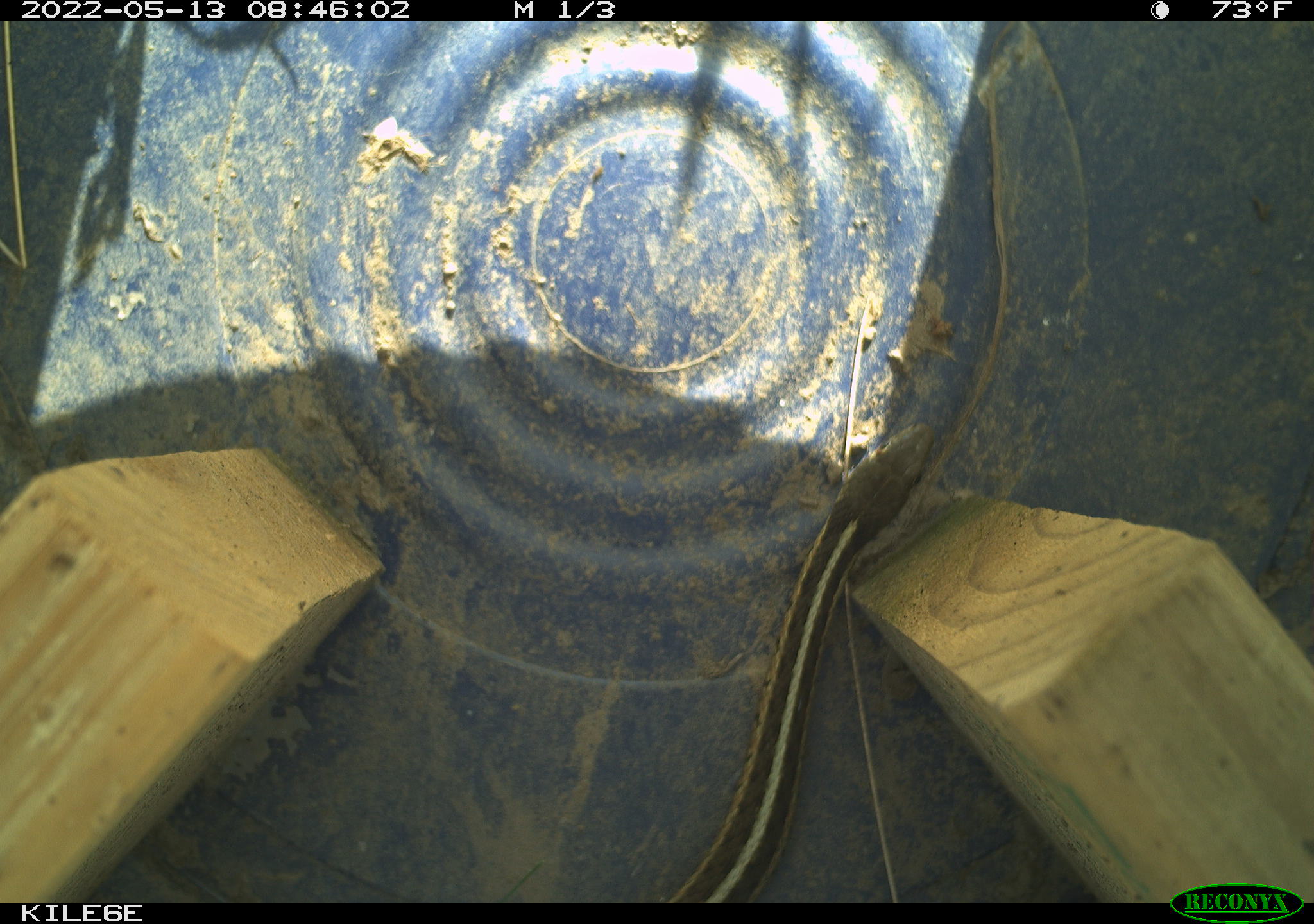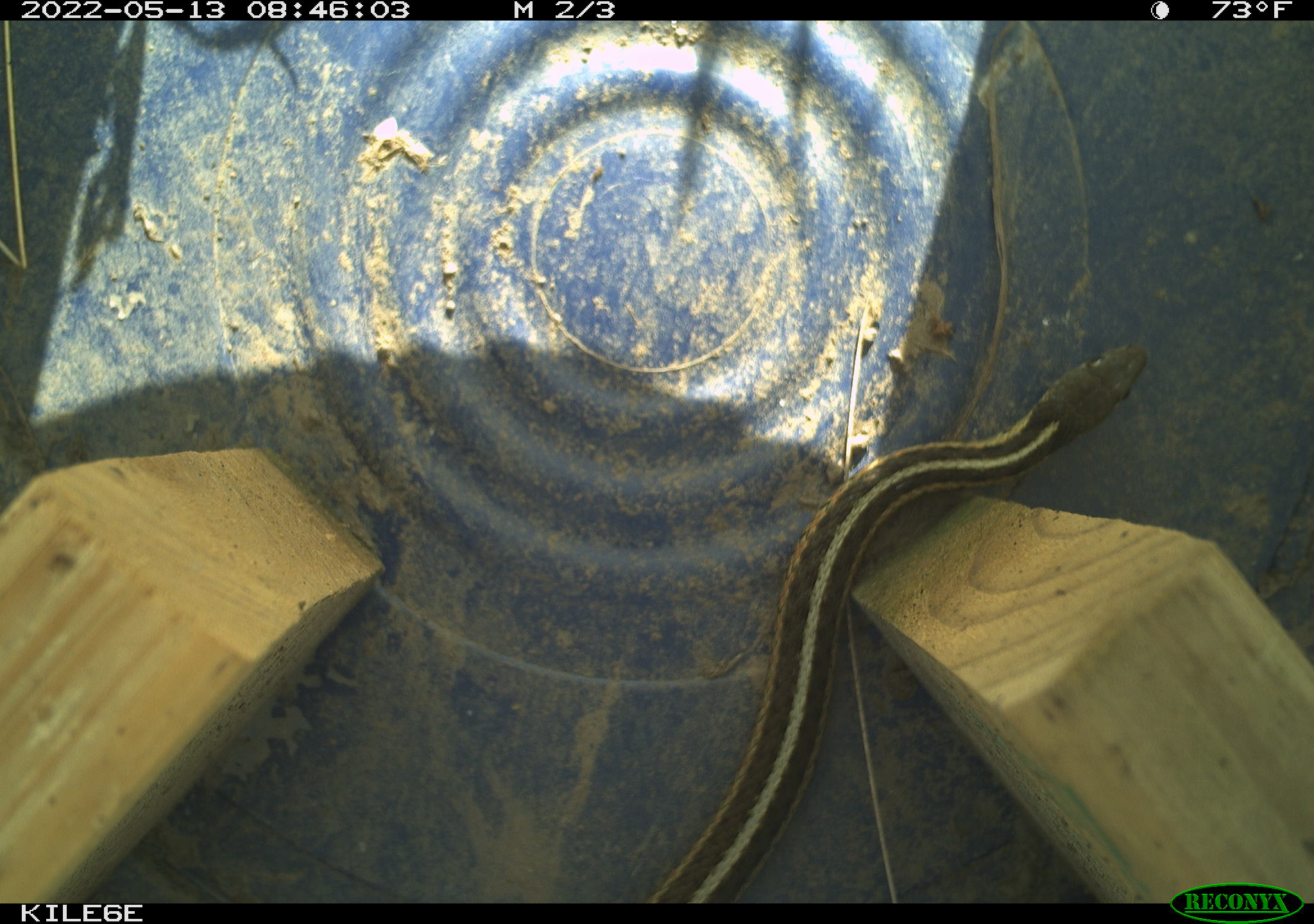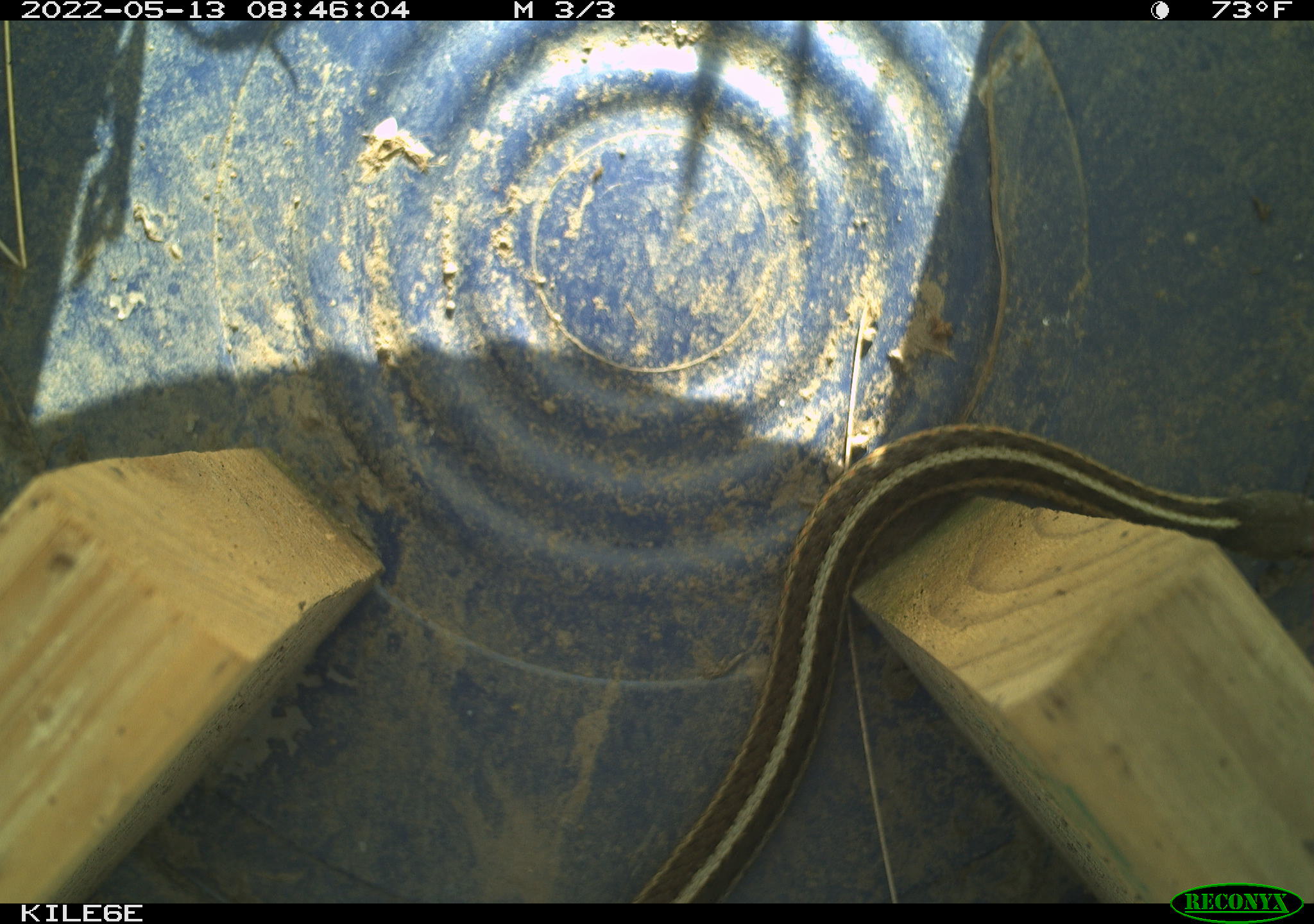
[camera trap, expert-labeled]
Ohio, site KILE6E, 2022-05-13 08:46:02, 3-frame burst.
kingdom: Animalia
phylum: Chordata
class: Reptilia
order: Squamata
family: Colubridae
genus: Thamnophis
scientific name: Thamnophis sirtalis sirtalis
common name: eastern gartersnake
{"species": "eastern gartersnake (Thamnophis sirtalis sirtalis)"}